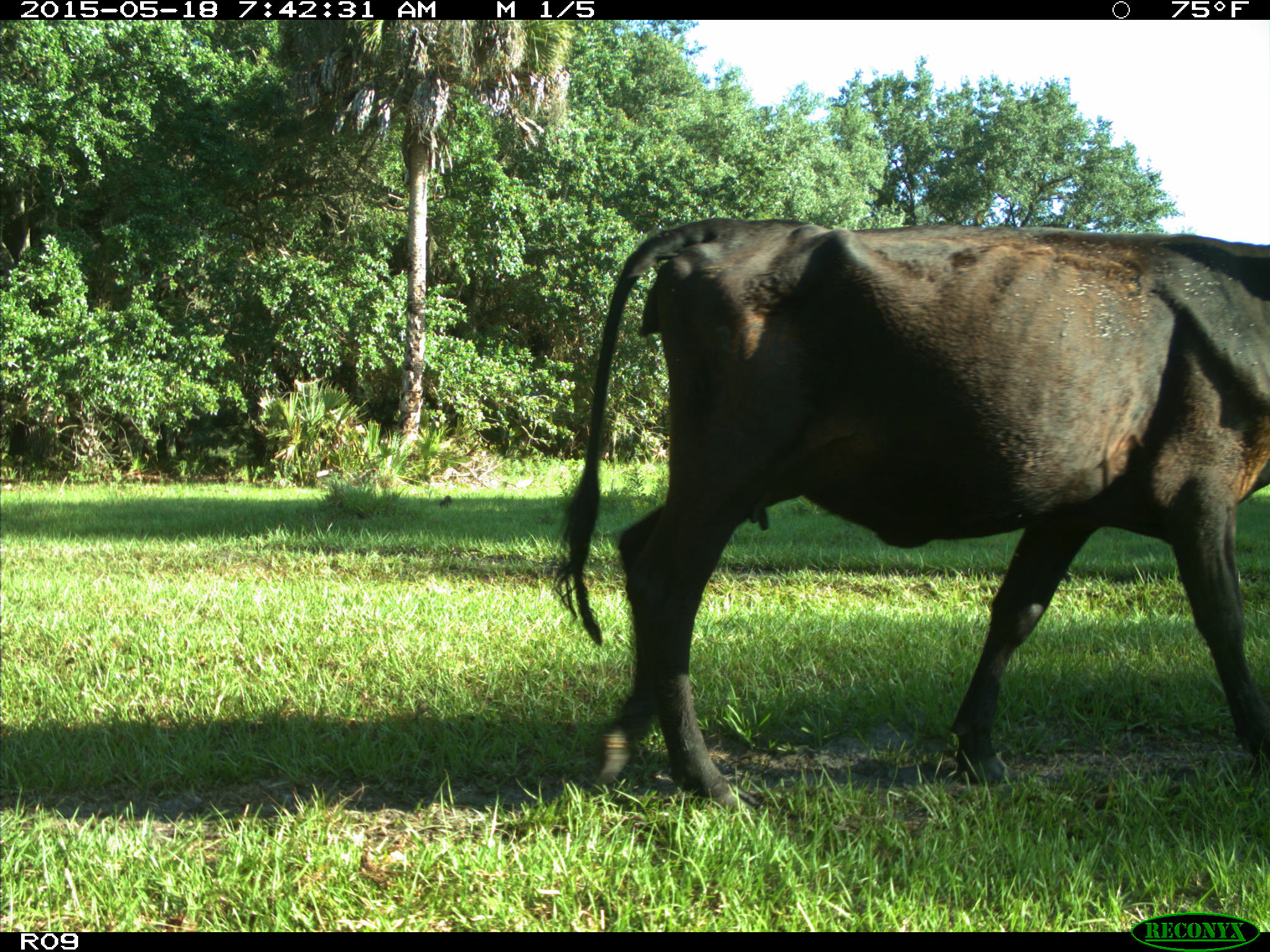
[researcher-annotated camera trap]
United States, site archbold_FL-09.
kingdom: Animalia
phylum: Chordata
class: Mammalia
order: Artiodactyla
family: Bovidae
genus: Bos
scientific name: Bos taurus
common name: domestic cow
Bos taurus (domestic cow).